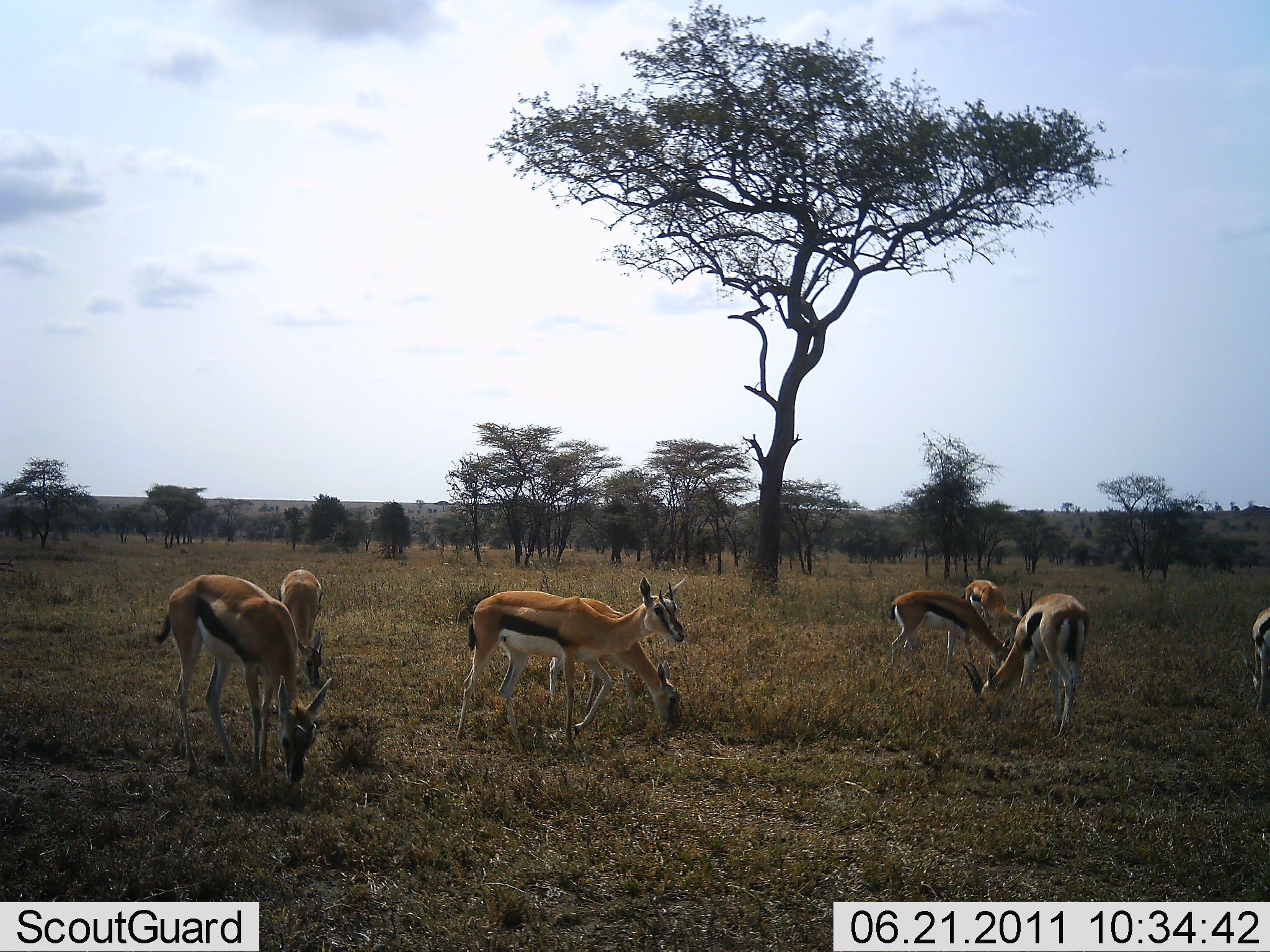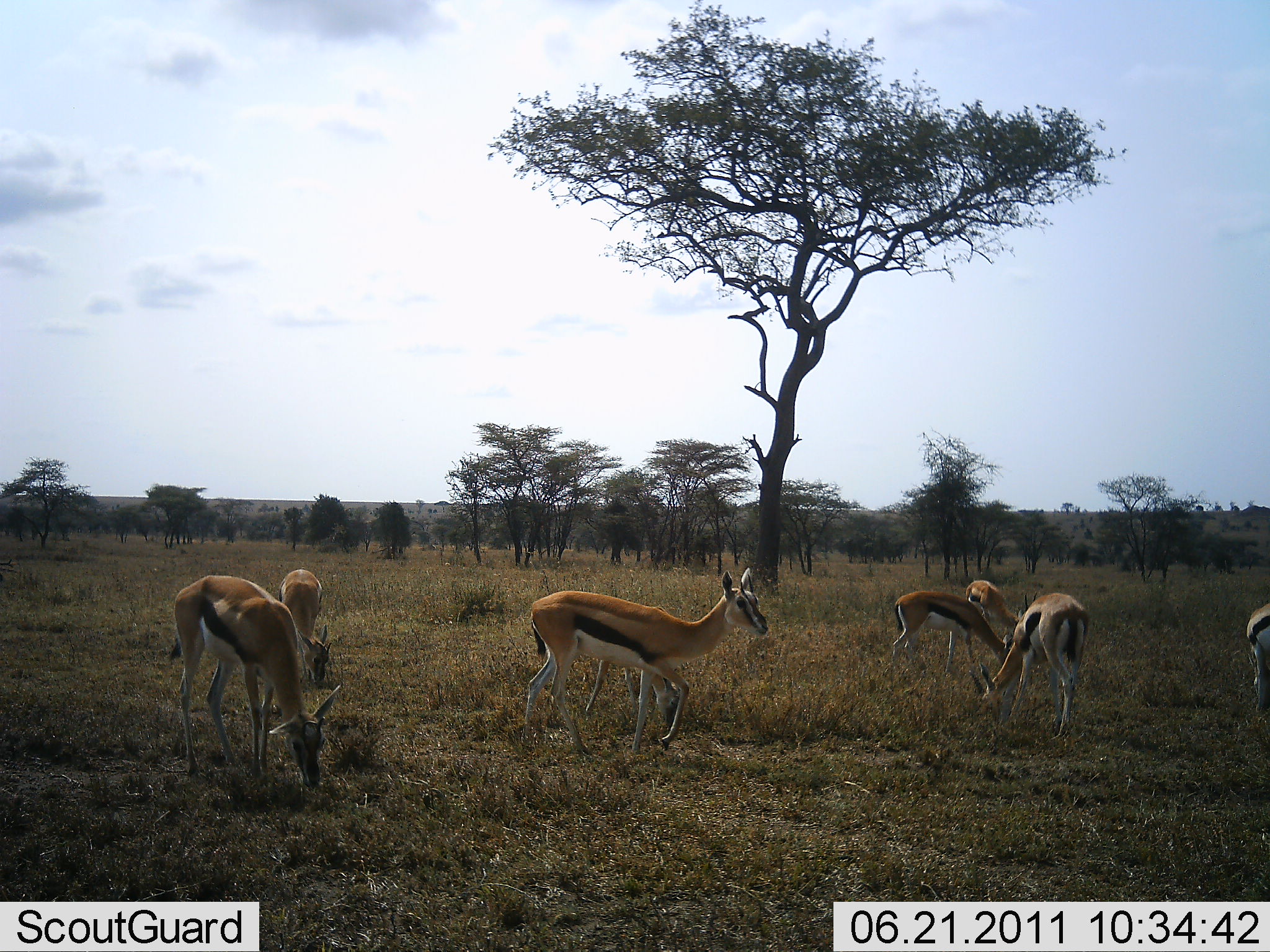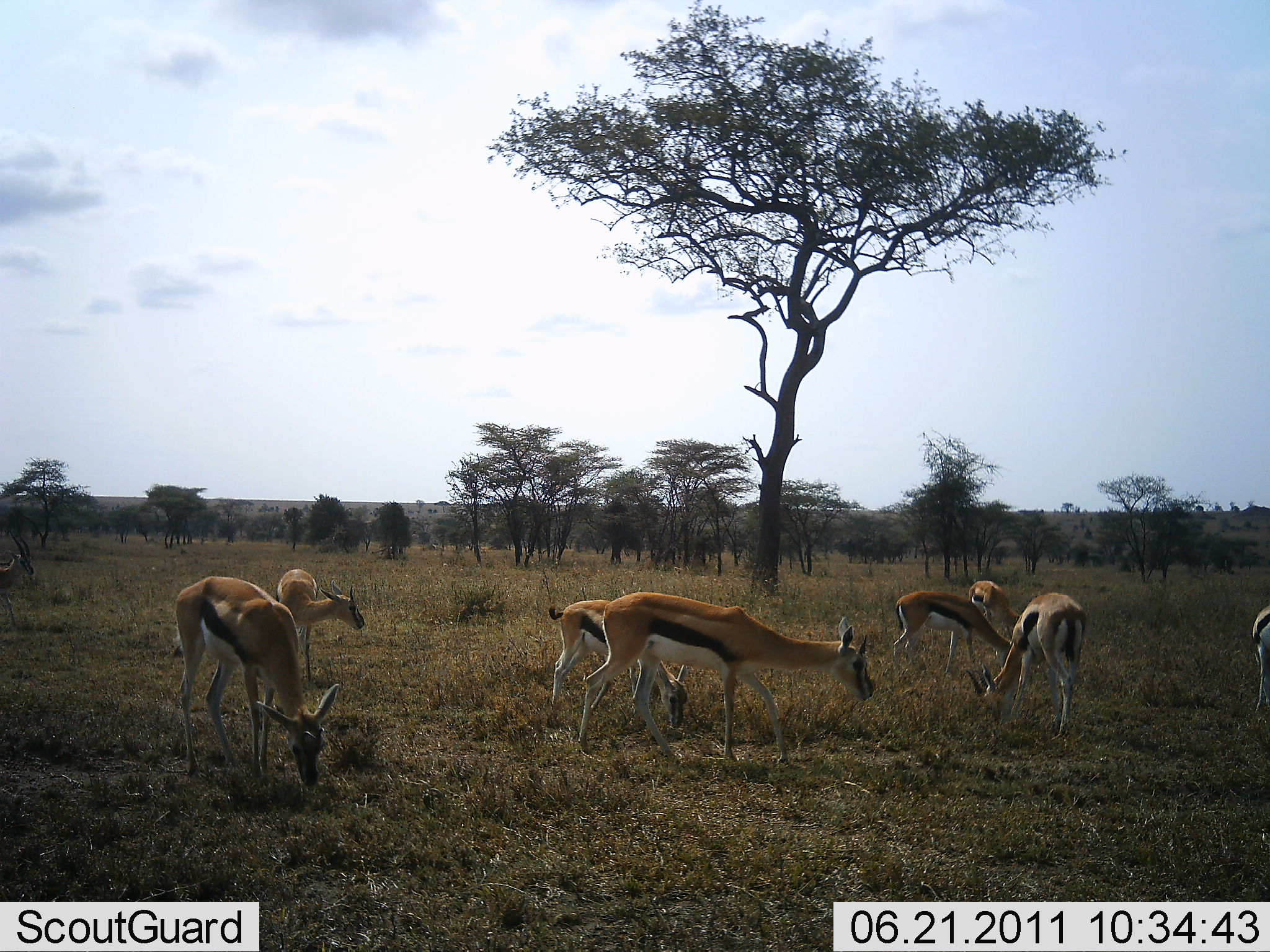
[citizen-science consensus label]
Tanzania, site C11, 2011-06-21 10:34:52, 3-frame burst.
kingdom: Animalia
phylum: Chordata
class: Mammalia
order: Artiodactyla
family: Bovidae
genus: Eudorcas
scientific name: Eudorcas thomsonii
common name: thomson's gazelle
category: gazellethomsons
Gazellethomsons (thomson's gazelle) (Eudorcas thomsonii), count 8. Behavior (volunteer vote fractions): standing 36%, resting 0%, moving 36%, interacting 0%. Young present (vote fraction): 14%. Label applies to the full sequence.